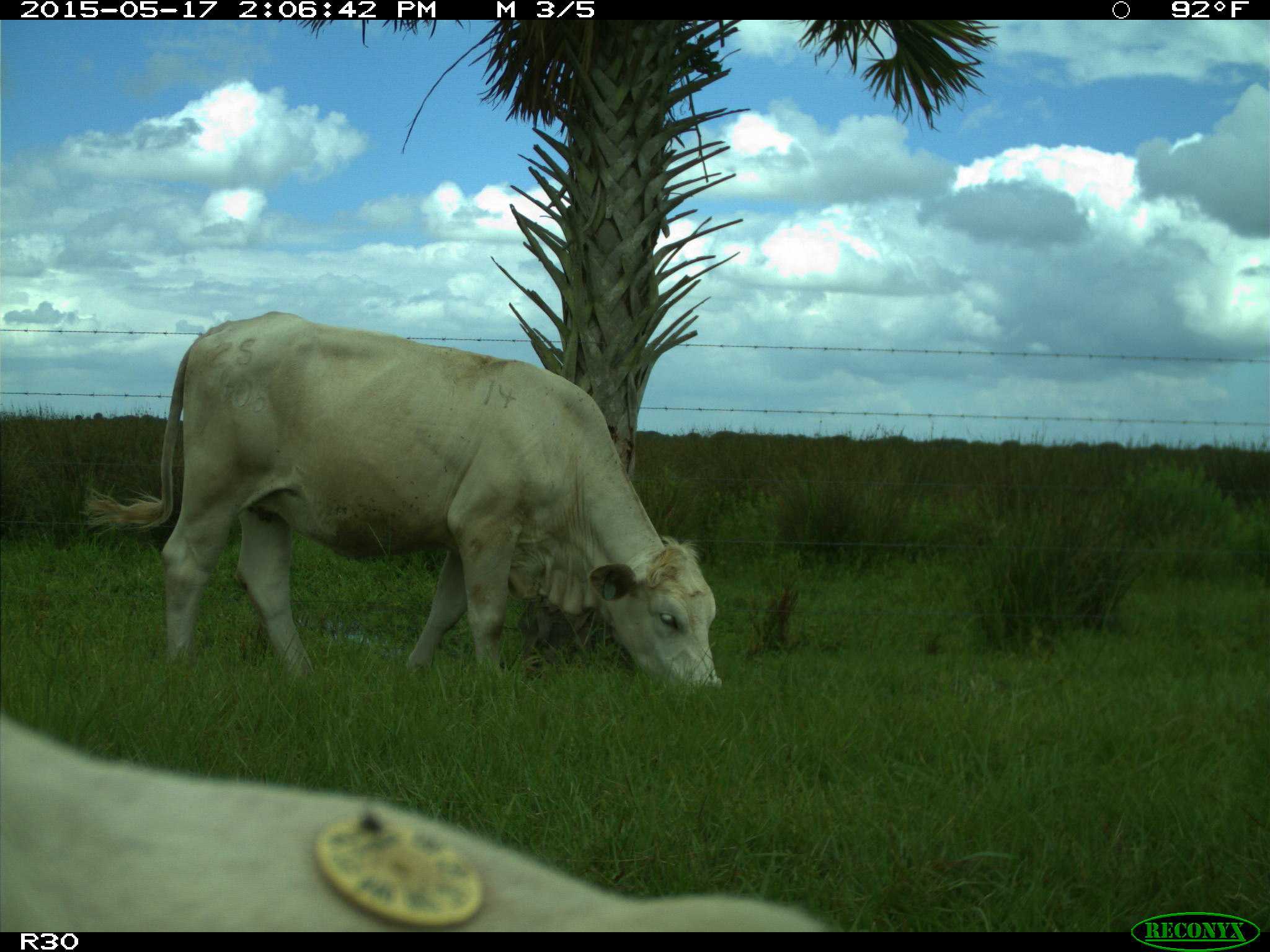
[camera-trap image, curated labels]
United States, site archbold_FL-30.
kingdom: Animalia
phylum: Chordata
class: Mammalia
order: Artiodactyla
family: Bovidae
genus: Bos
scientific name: Bos taurus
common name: domestic cow